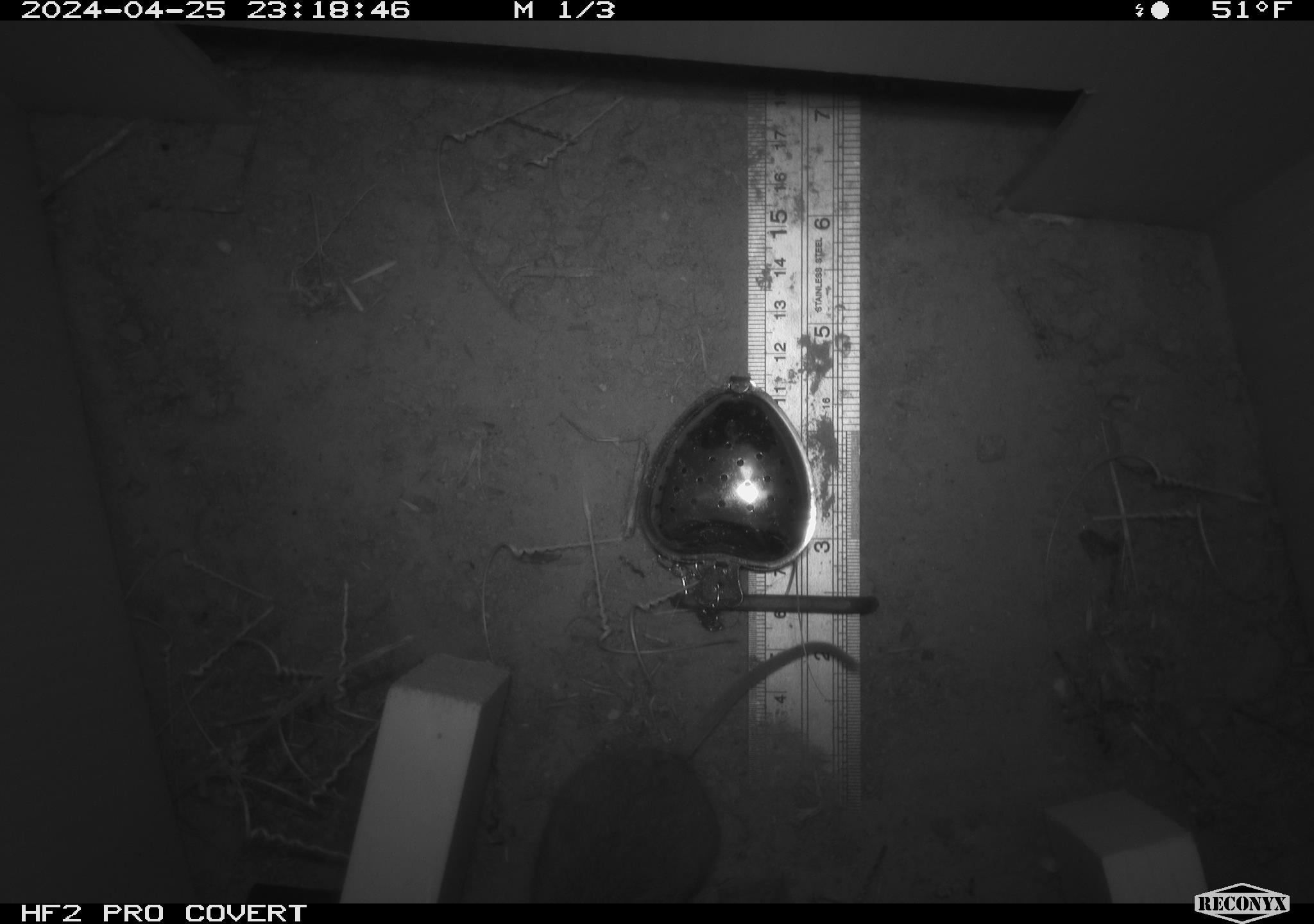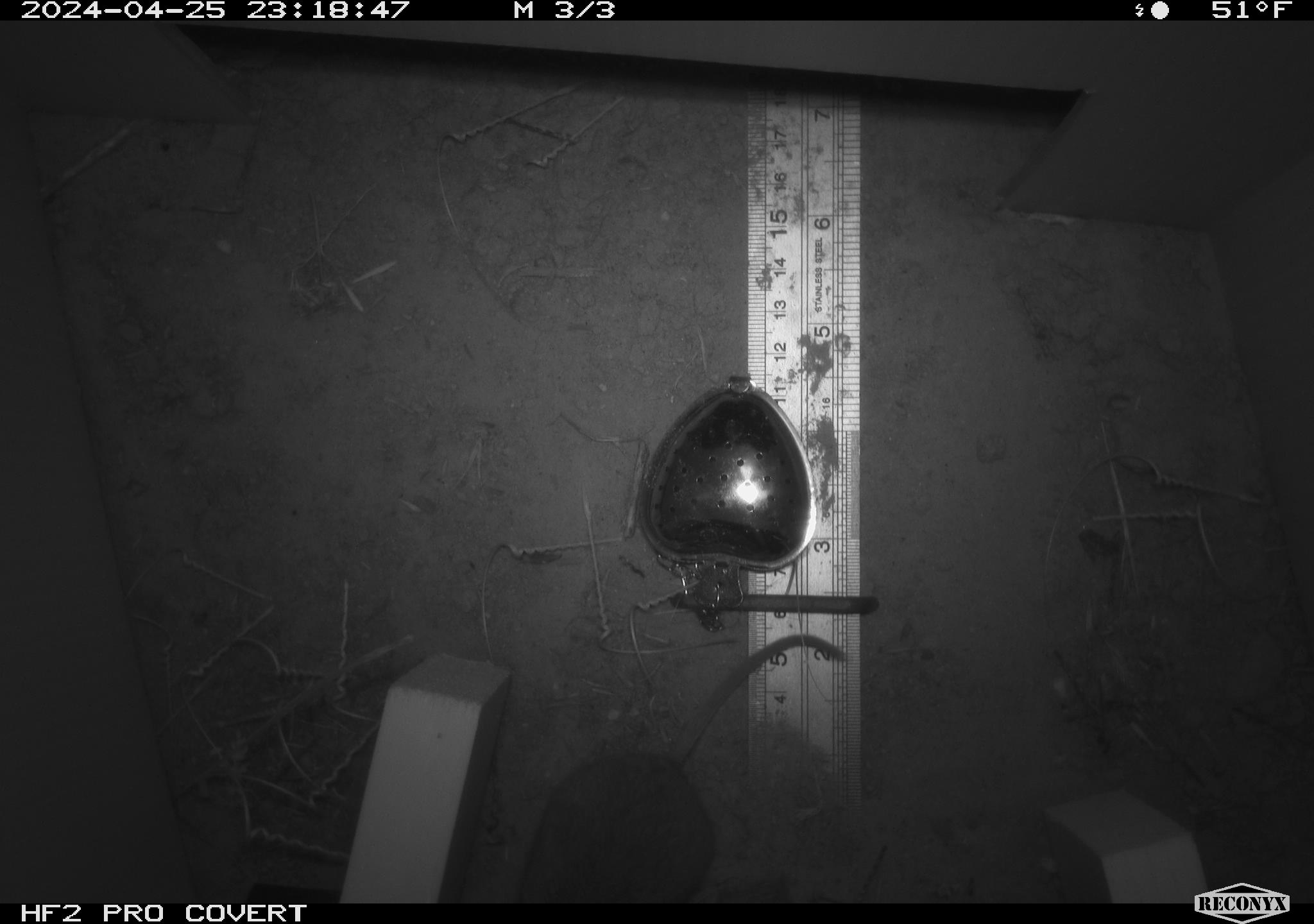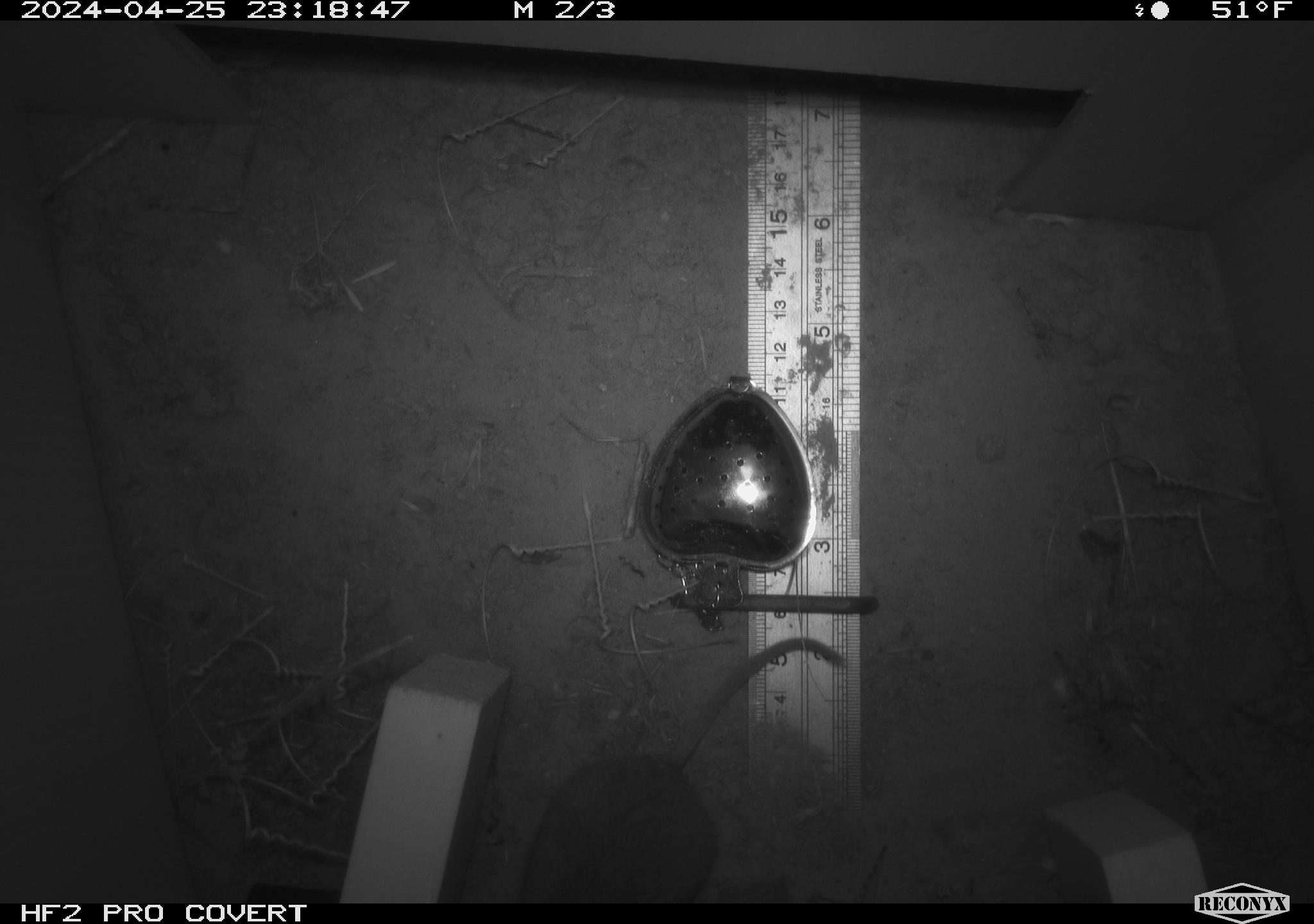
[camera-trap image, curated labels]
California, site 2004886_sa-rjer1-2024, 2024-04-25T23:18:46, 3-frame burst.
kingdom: Animalia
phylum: Chordata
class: Mammalia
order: Rodentia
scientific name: Rodentia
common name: mouse species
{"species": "mouse species (Rodentia)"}